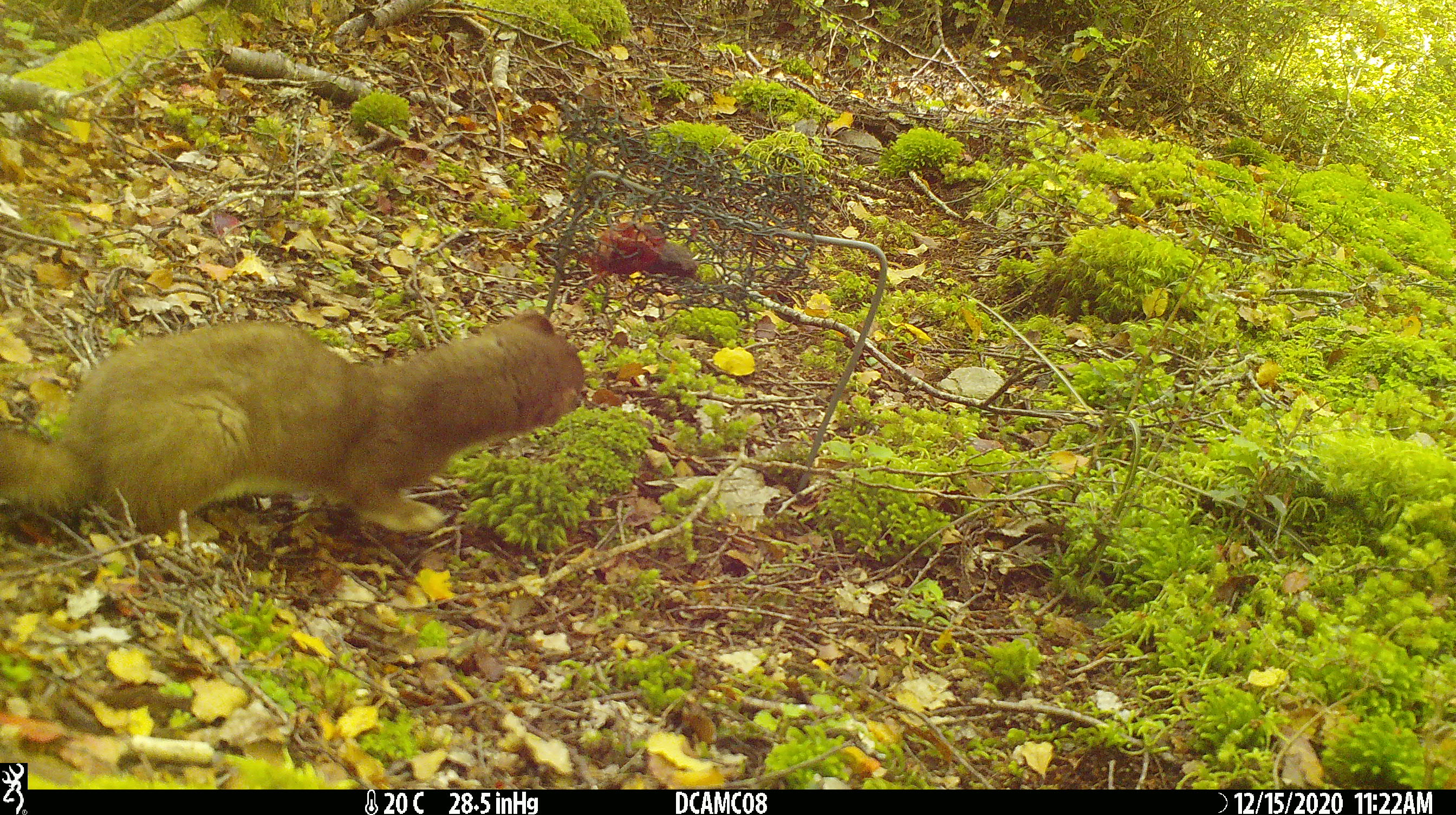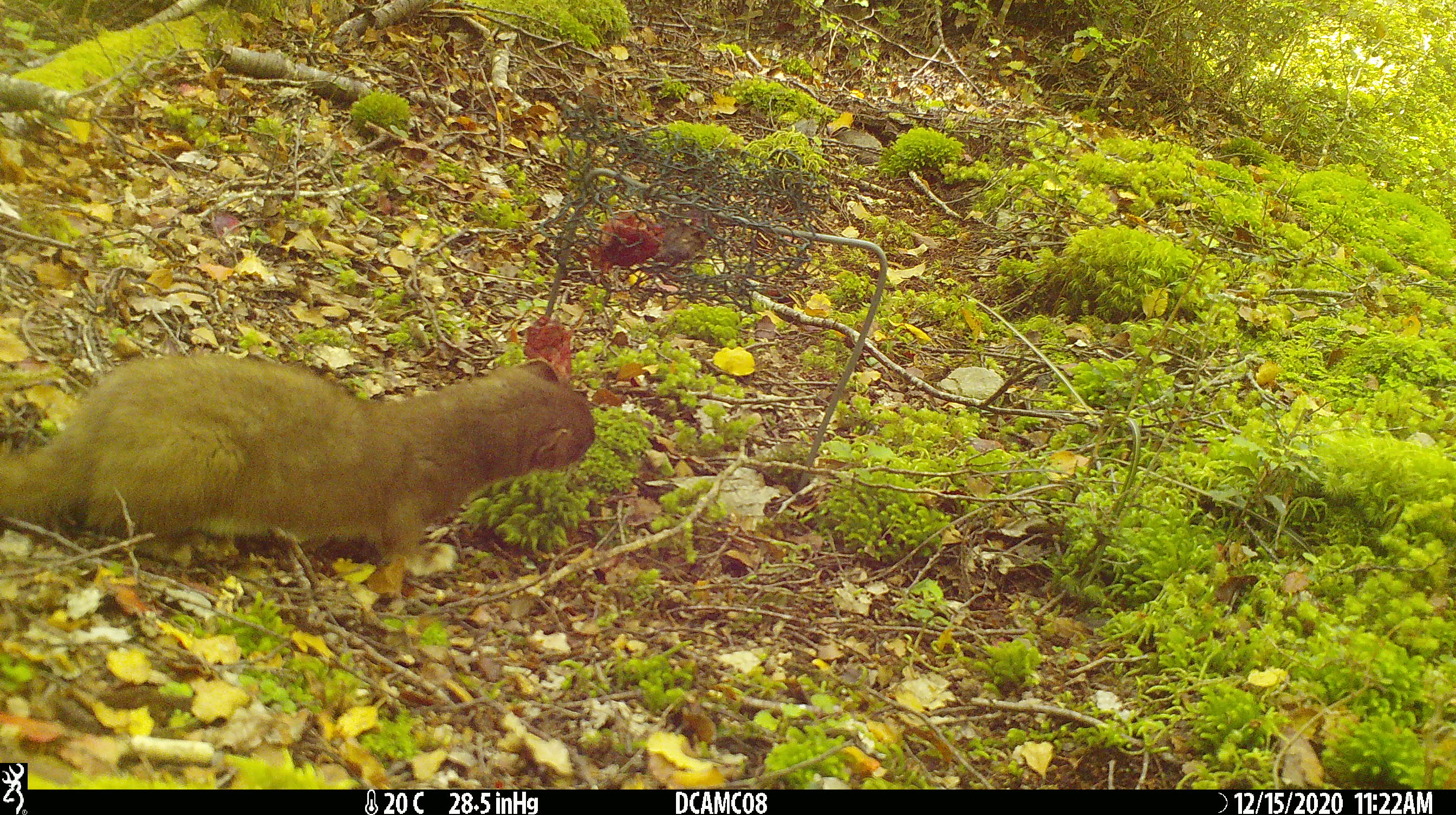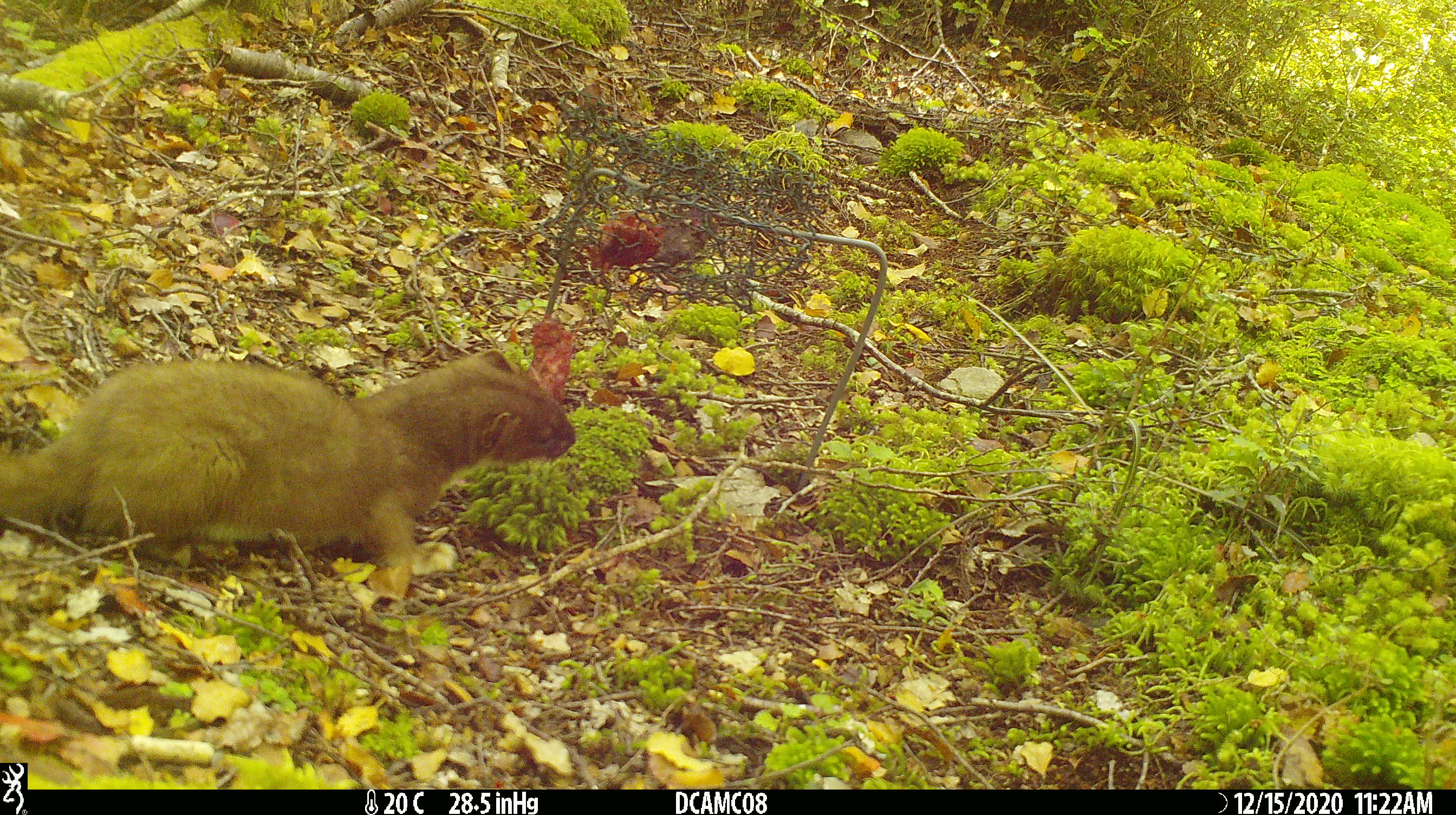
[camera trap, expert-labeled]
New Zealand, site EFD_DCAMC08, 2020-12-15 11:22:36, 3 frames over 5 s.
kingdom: Animalia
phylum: Chordata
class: Mammalia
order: Carnivora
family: Mustelidae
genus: Mustela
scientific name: Mustela erminea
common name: stoat